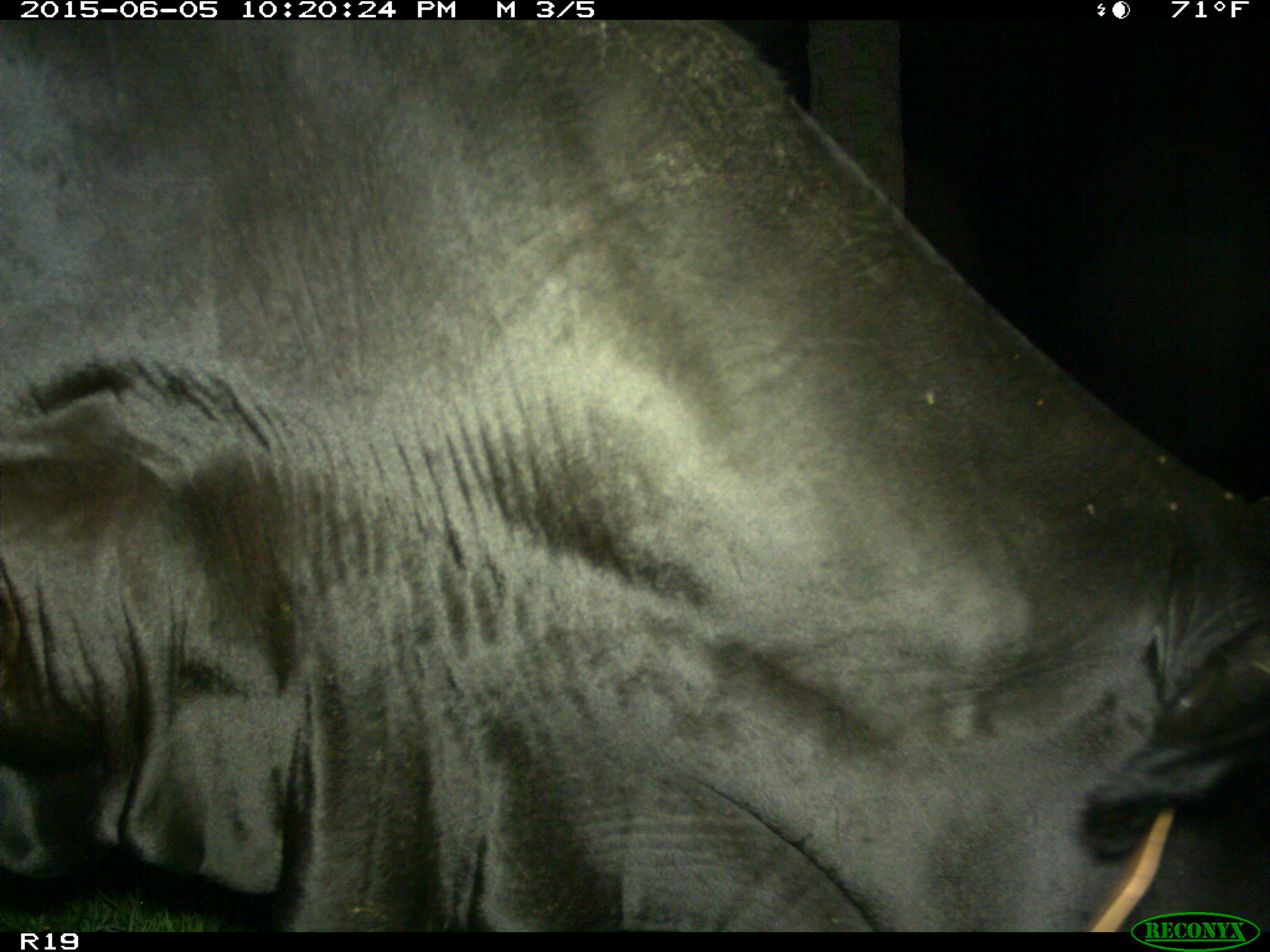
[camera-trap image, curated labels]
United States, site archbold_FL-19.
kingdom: Animalia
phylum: Chordata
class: Mammalia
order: Artiodactyla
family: Bovidae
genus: Bos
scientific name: Bos taurus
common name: domestic cow